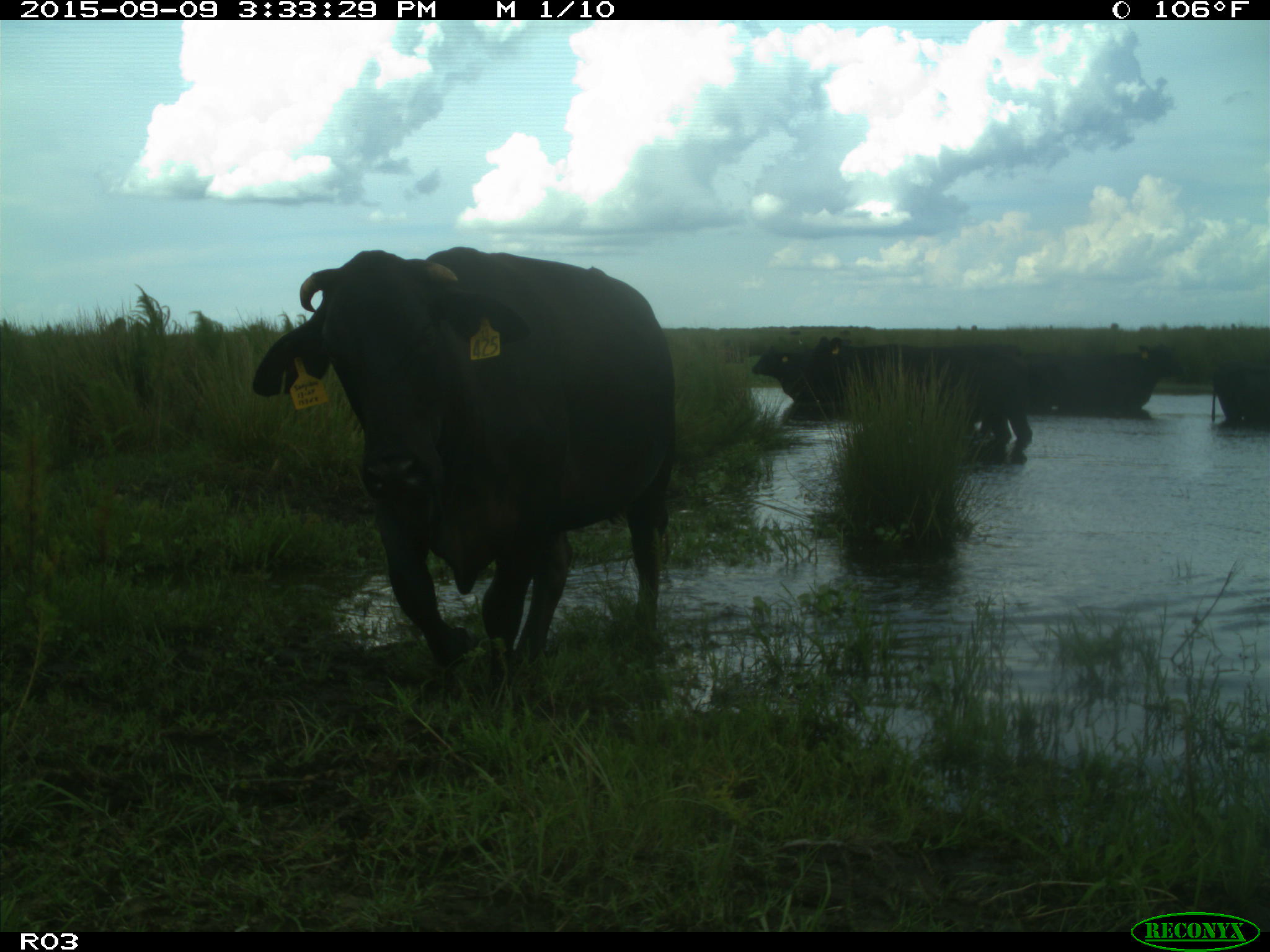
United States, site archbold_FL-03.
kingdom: Animalia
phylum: Chordata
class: Mammalia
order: Artiodactyla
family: Bovidae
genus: Bos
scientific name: Bos taurus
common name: domestic cow